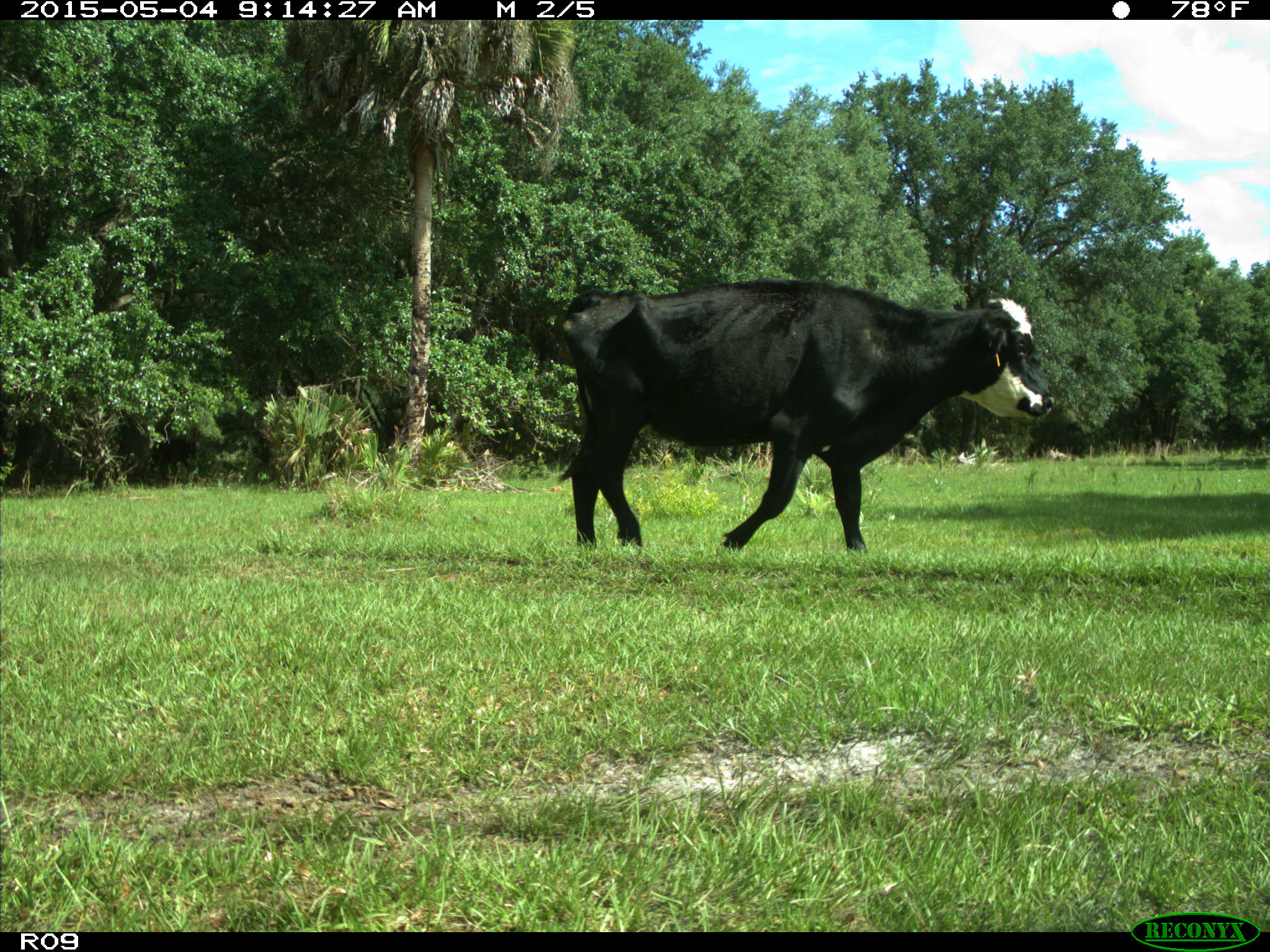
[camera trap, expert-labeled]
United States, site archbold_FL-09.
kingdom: Animalia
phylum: Chordata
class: Mammalia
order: Artiodactyla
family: Bovidae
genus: Bos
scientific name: Bos taurus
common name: domestic cow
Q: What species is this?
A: Bos taurus (domestic cow).